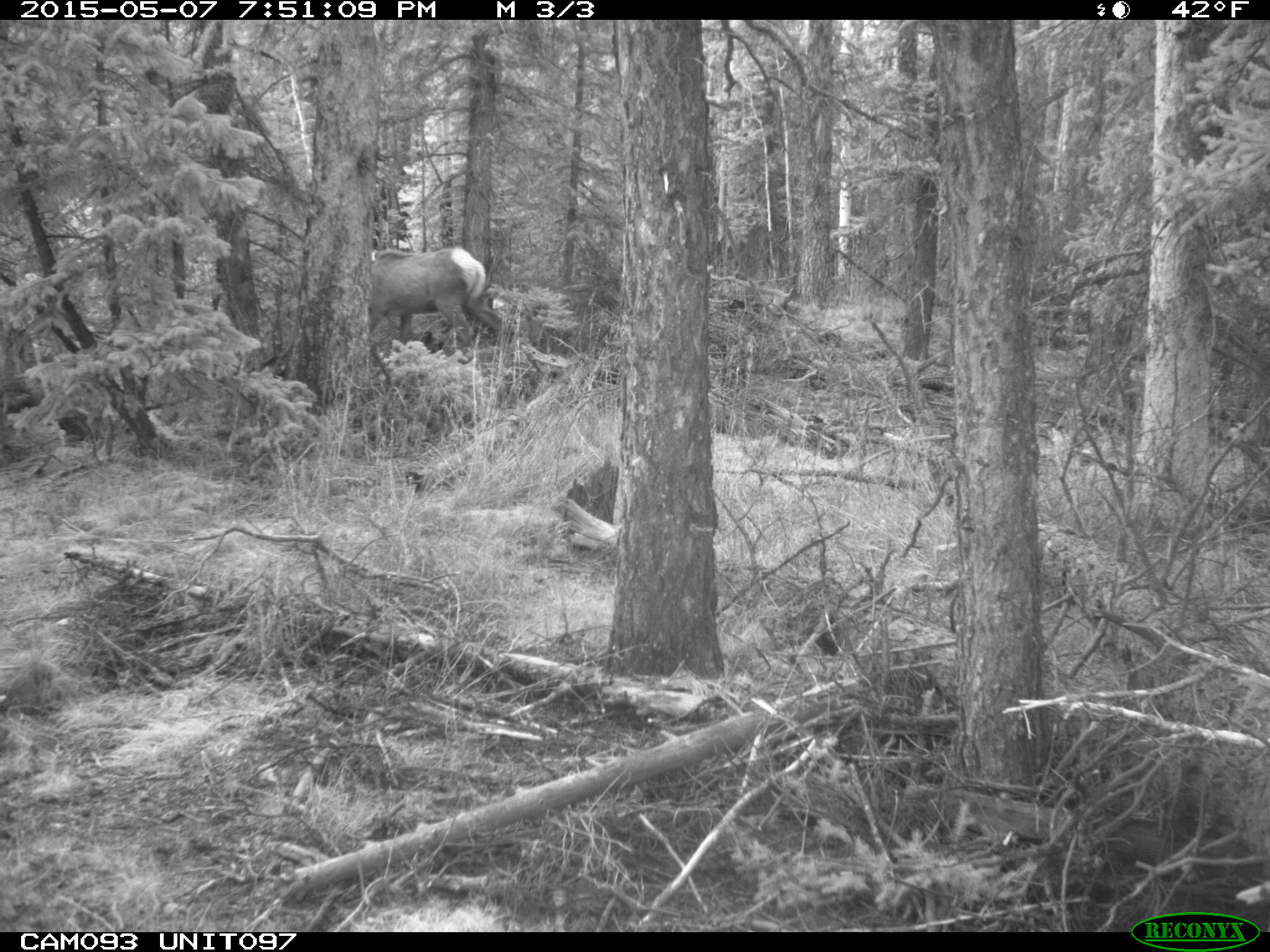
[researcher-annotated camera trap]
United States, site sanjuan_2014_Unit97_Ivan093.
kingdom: Animalia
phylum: Chordata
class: Mammalia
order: Artiodactyla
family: Cervidae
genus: Cervus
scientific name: Cervus elaphus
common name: red deer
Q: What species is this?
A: Cervus elaphus (red deer).